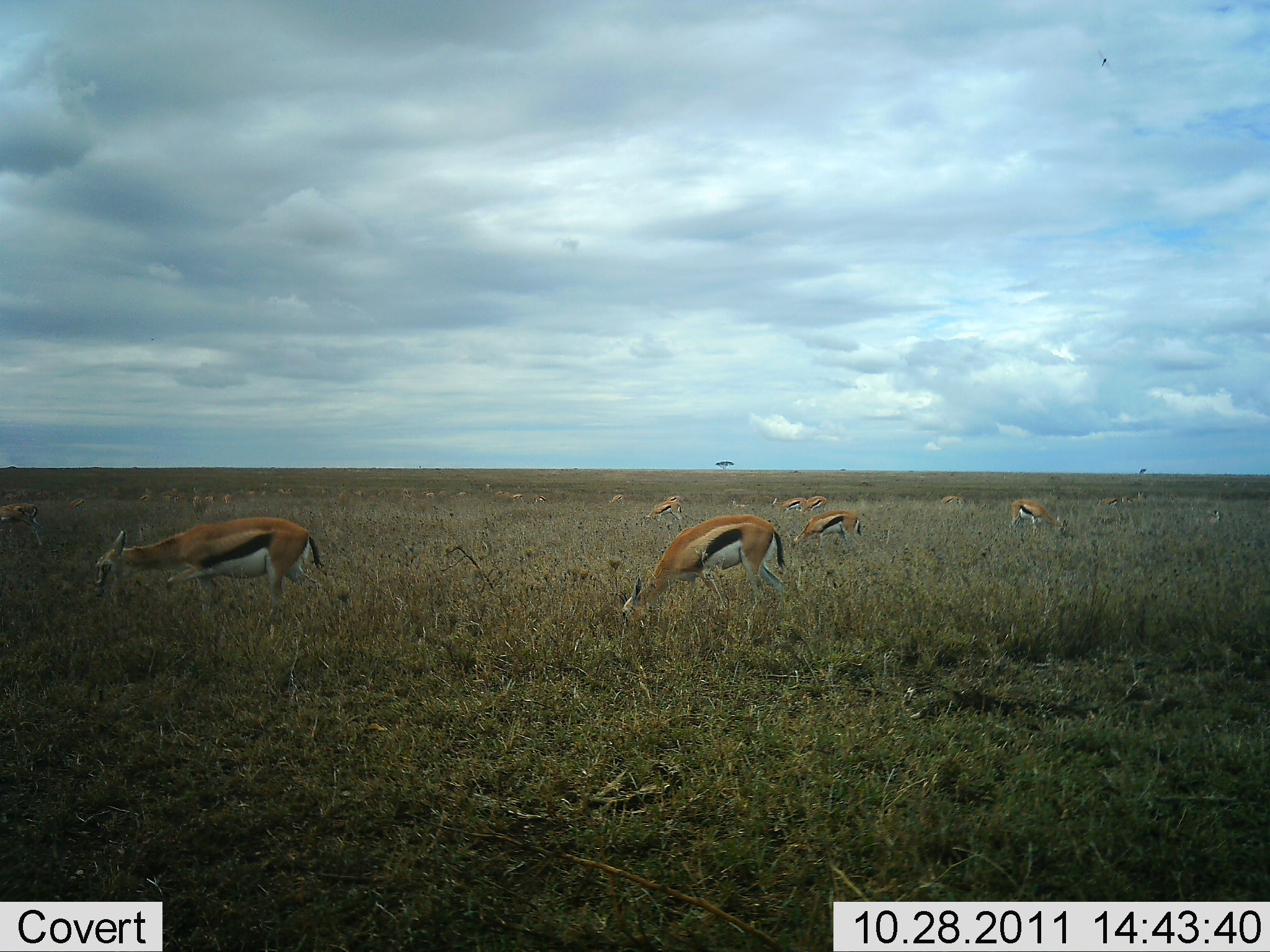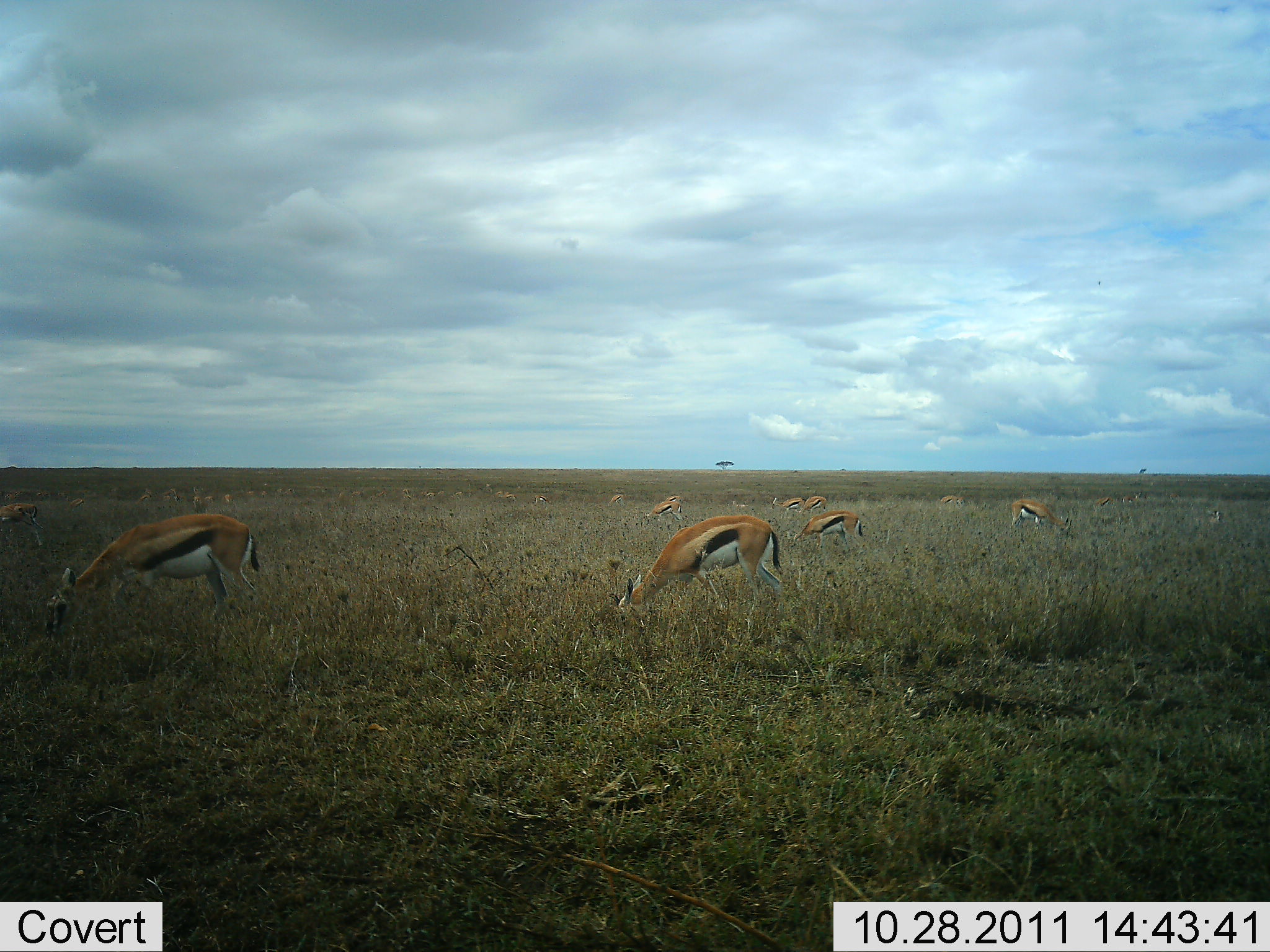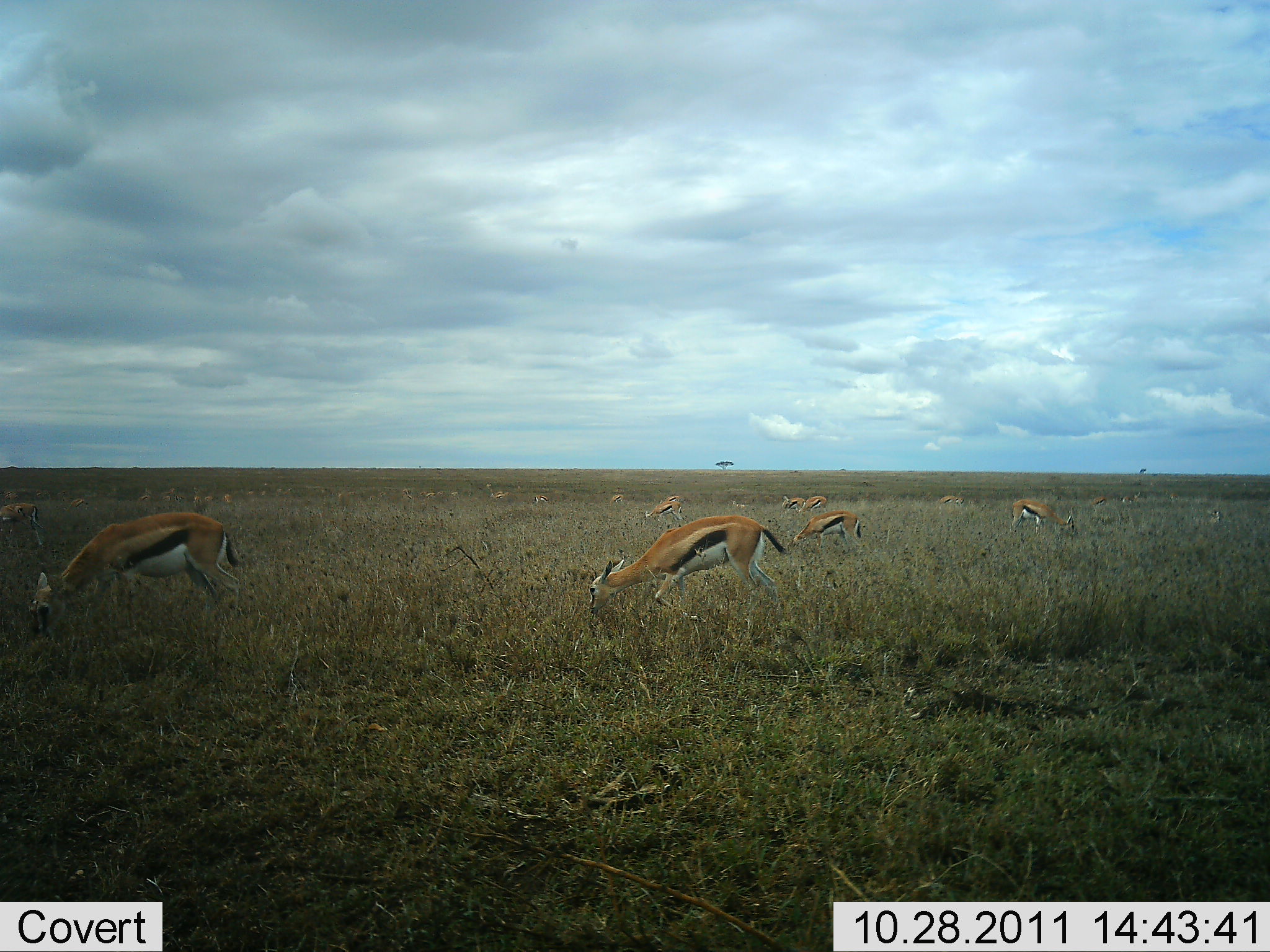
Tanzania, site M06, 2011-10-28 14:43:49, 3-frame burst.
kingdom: Animalia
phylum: Chordata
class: Mammalia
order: Artiodactyla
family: Bovidae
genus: Eudorcas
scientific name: Eudorcas thomsonii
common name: thomson's gazelle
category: gazellethomsons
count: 11-50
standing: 25%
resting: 0%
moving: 17%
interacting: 0%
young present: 8%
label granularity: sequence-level